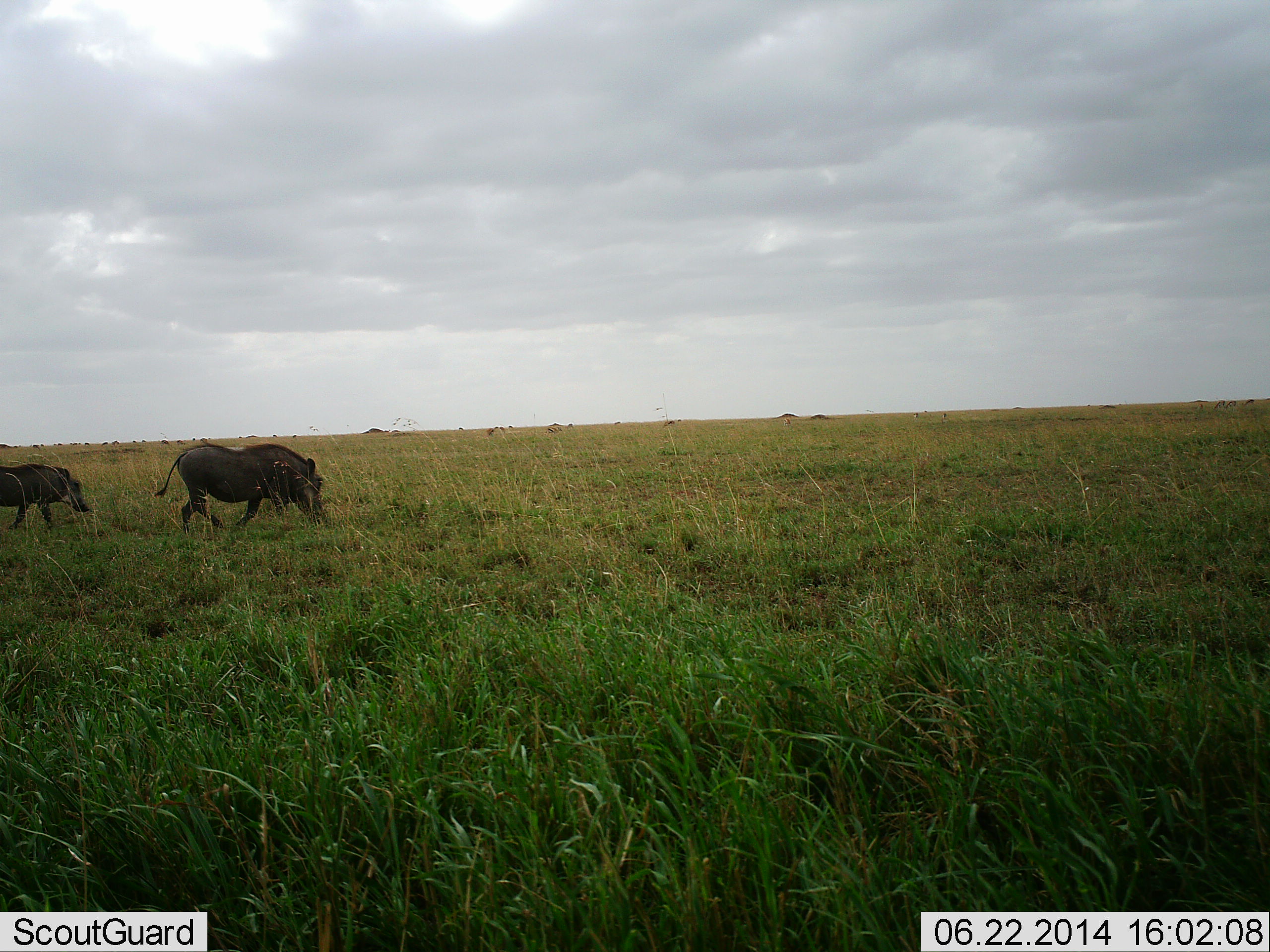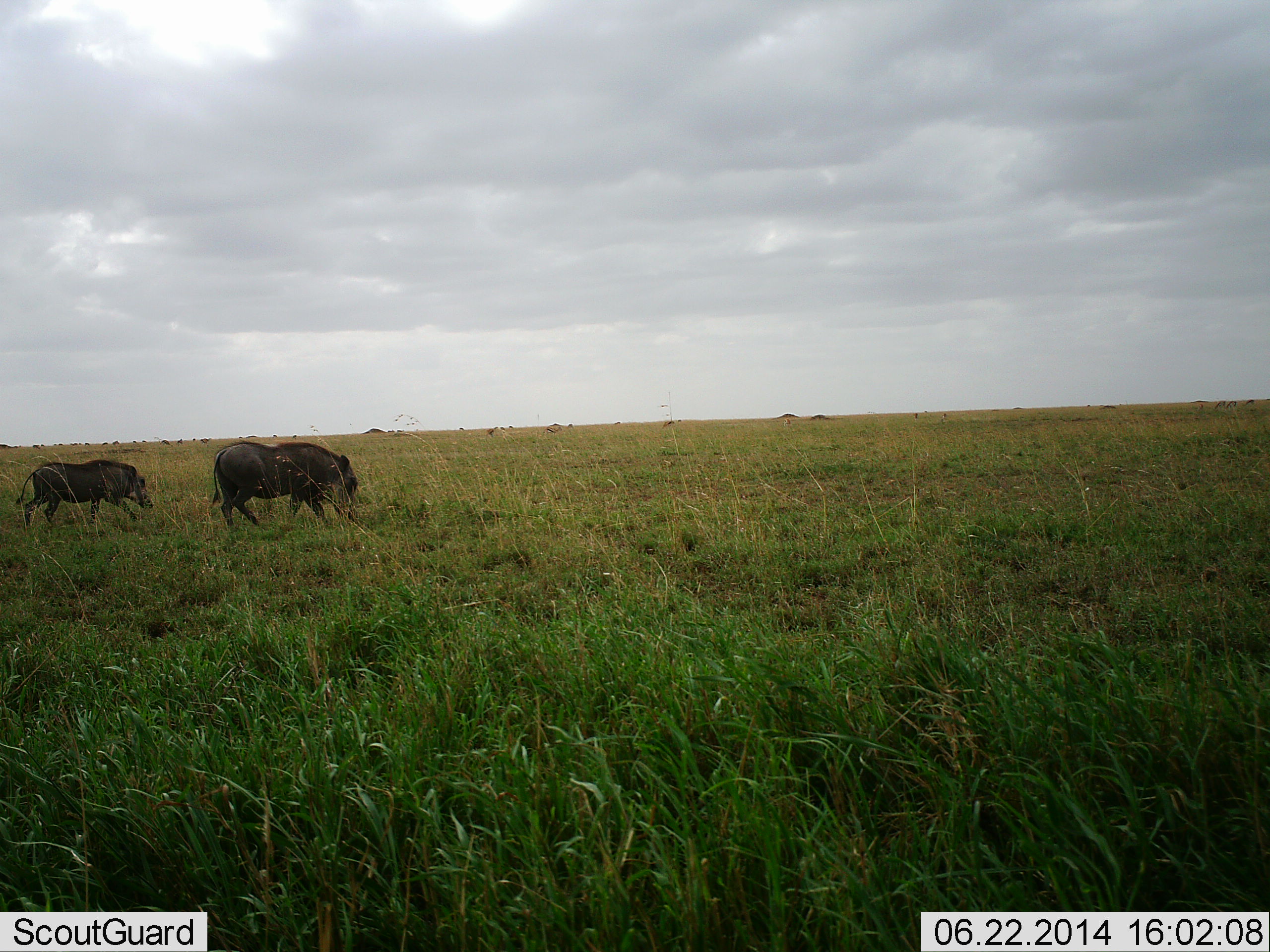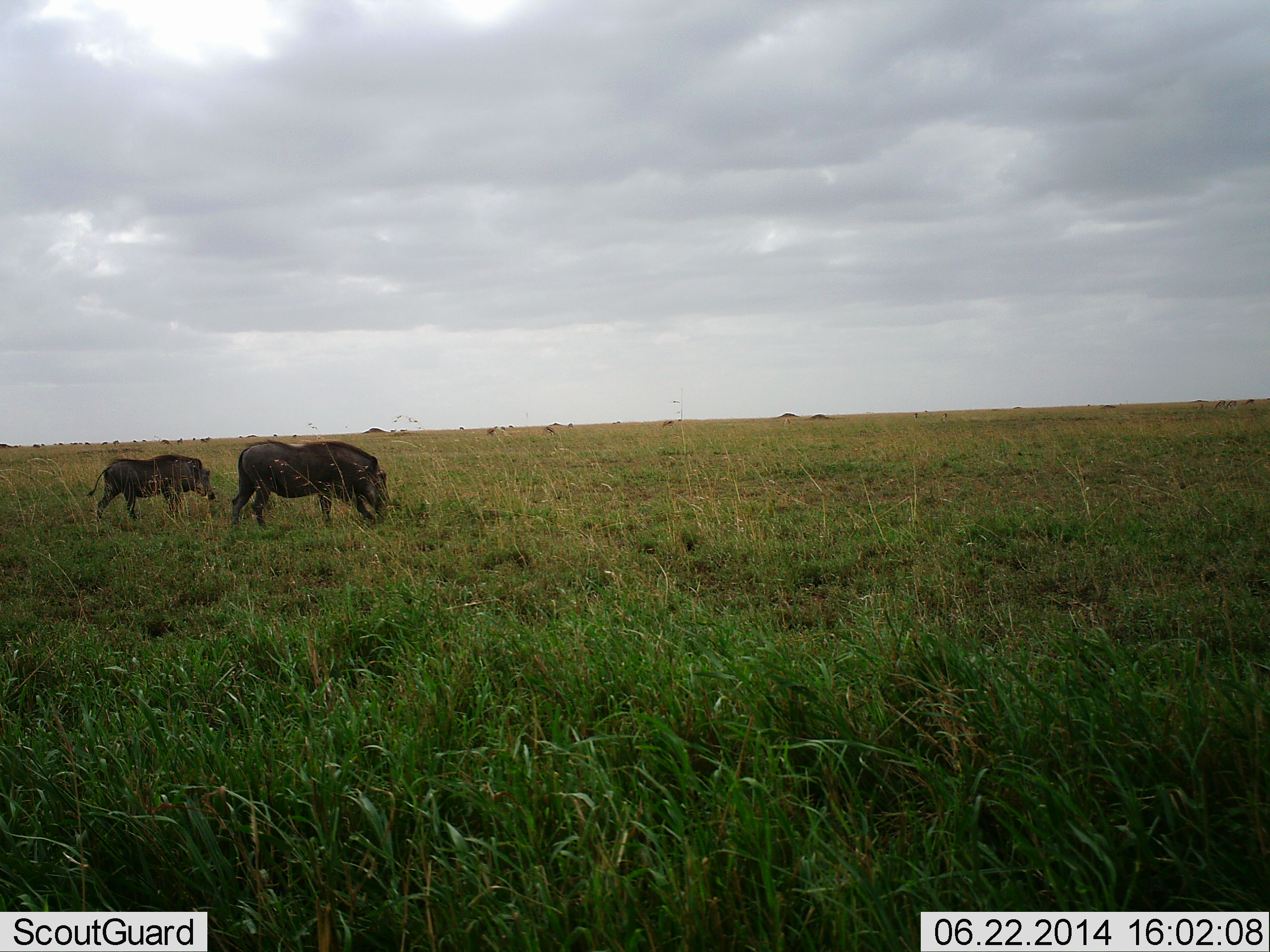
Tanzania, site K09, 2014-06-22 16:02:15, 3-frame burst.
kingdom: Animalia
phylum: Chordata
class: Mammalia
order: Artiodactyla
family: Suidae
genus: Phacochoerus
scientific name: Phacochoerus africanus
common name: warthog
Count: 2.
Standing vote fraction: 0%.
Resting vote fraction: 0%.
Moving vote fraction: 73%.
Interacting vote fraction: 0%.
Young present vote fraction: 9%.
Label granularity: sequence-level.